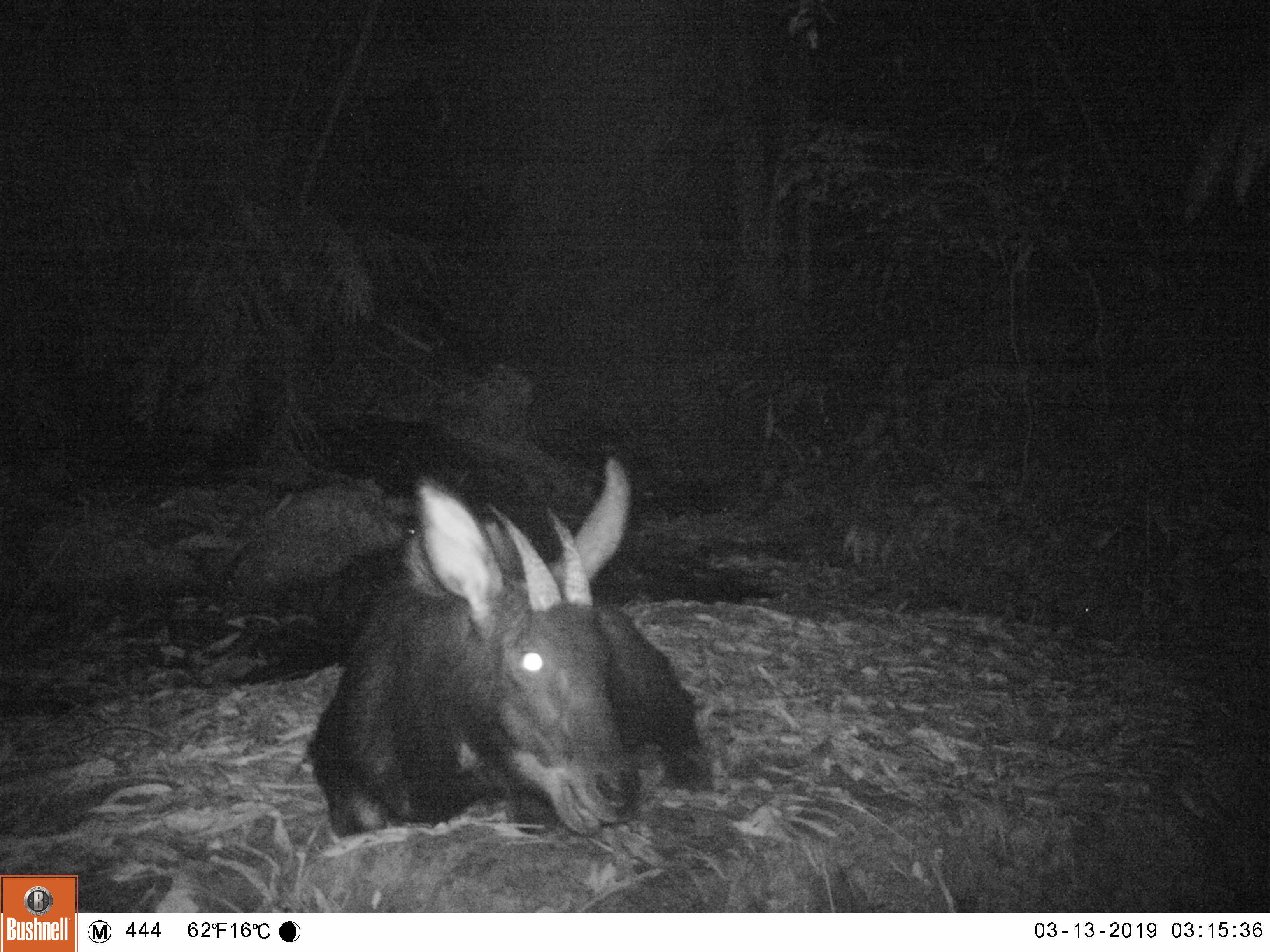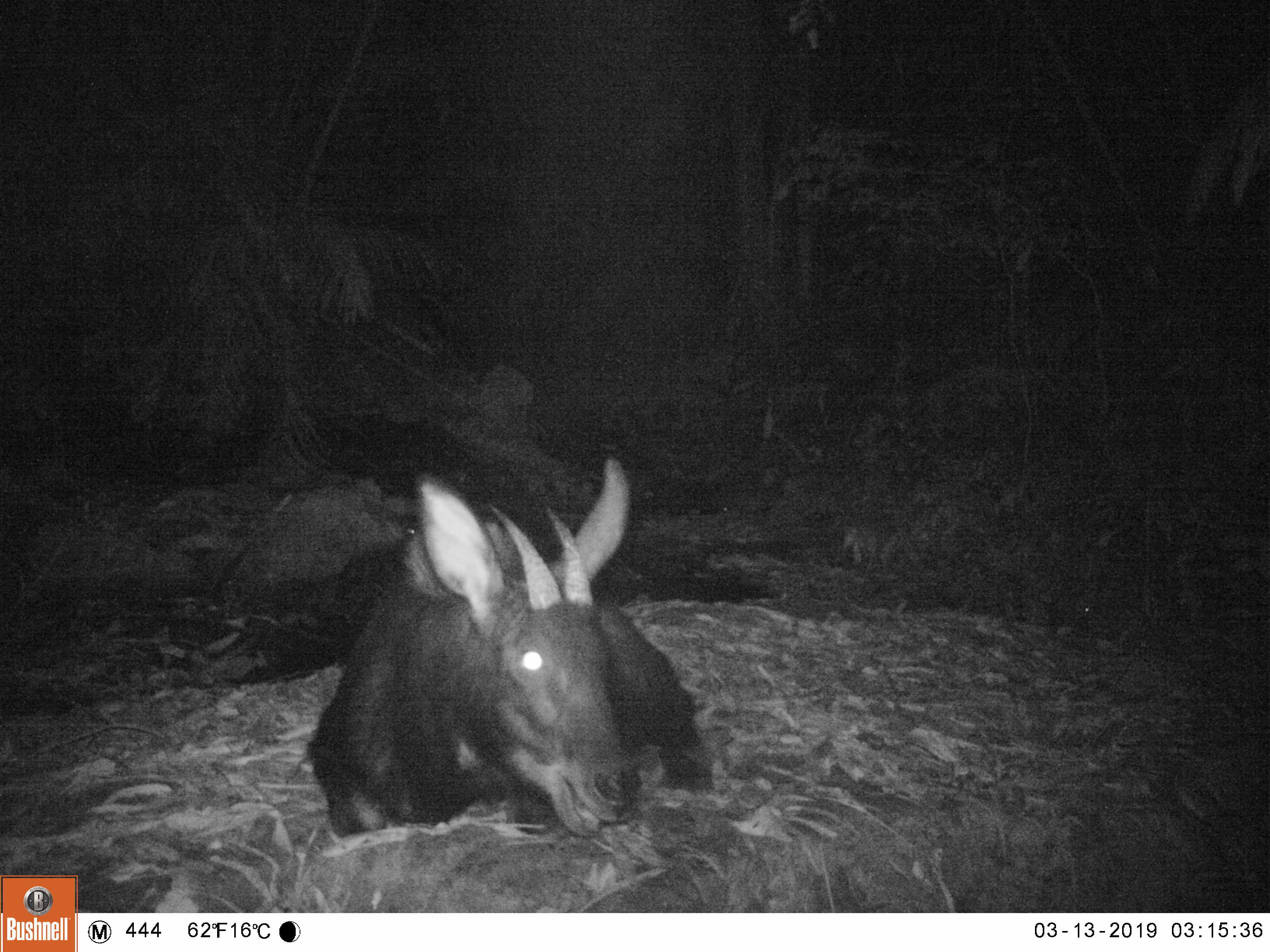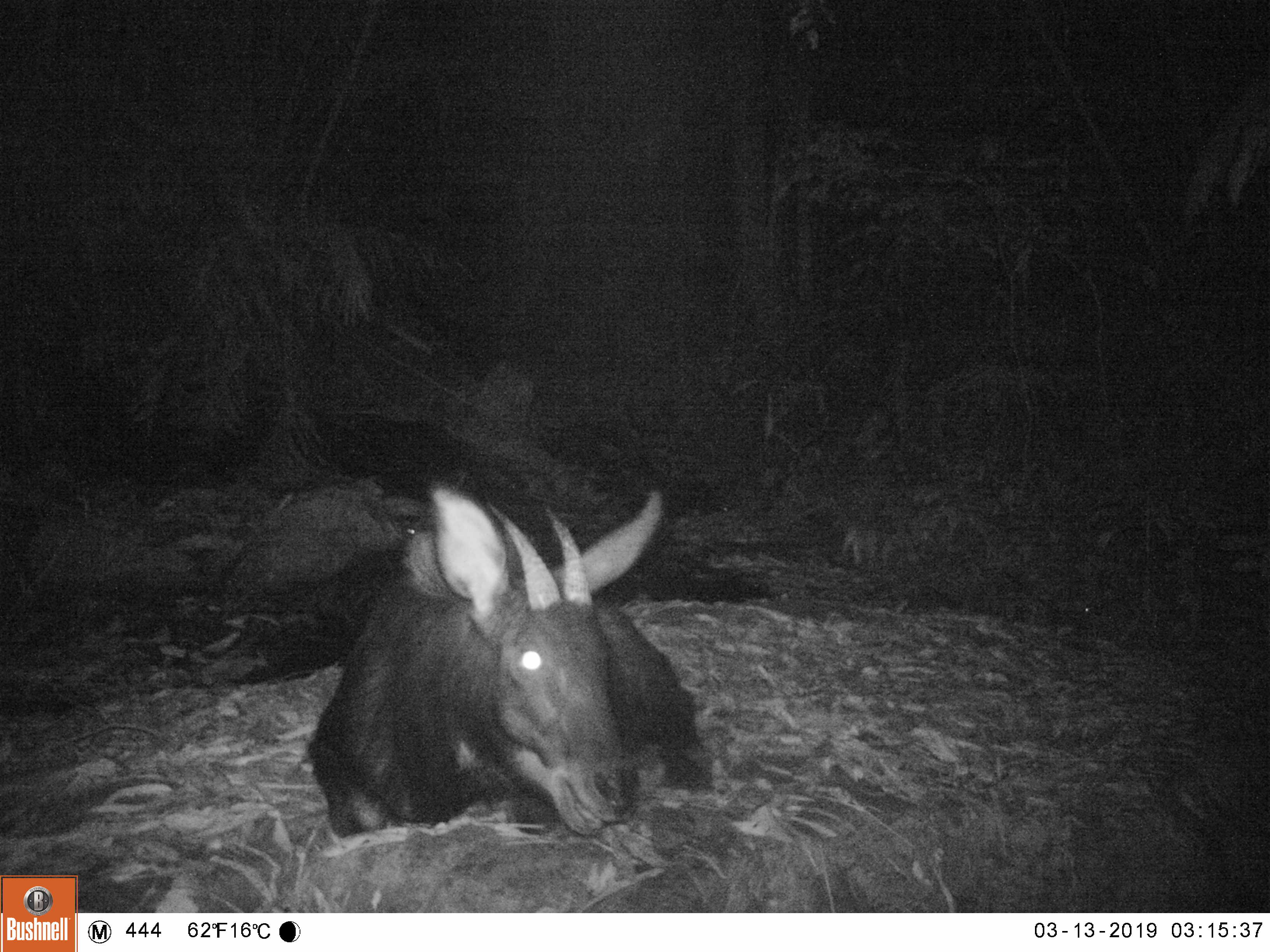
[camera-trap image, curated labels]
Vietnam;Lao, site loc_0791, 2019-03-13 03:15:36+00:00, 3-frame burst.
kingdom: Animalia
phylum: Chordata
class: Mammalia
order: Artiodactyla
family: Bovidae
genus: Capricornis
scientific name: Capricornis sumatraensis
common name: chinese serow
Chinese serow (Capricornis sumatraensis). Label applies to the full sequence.